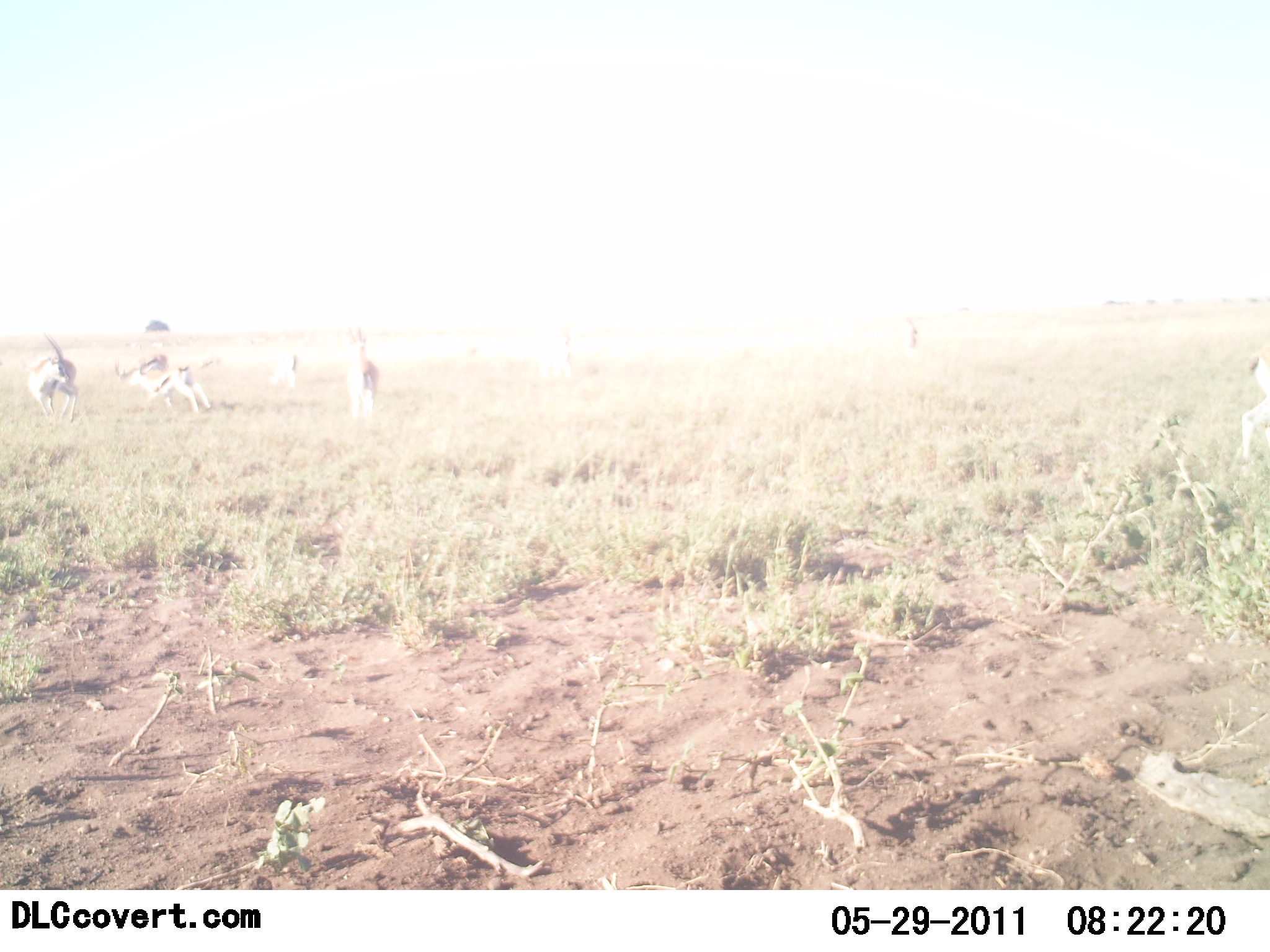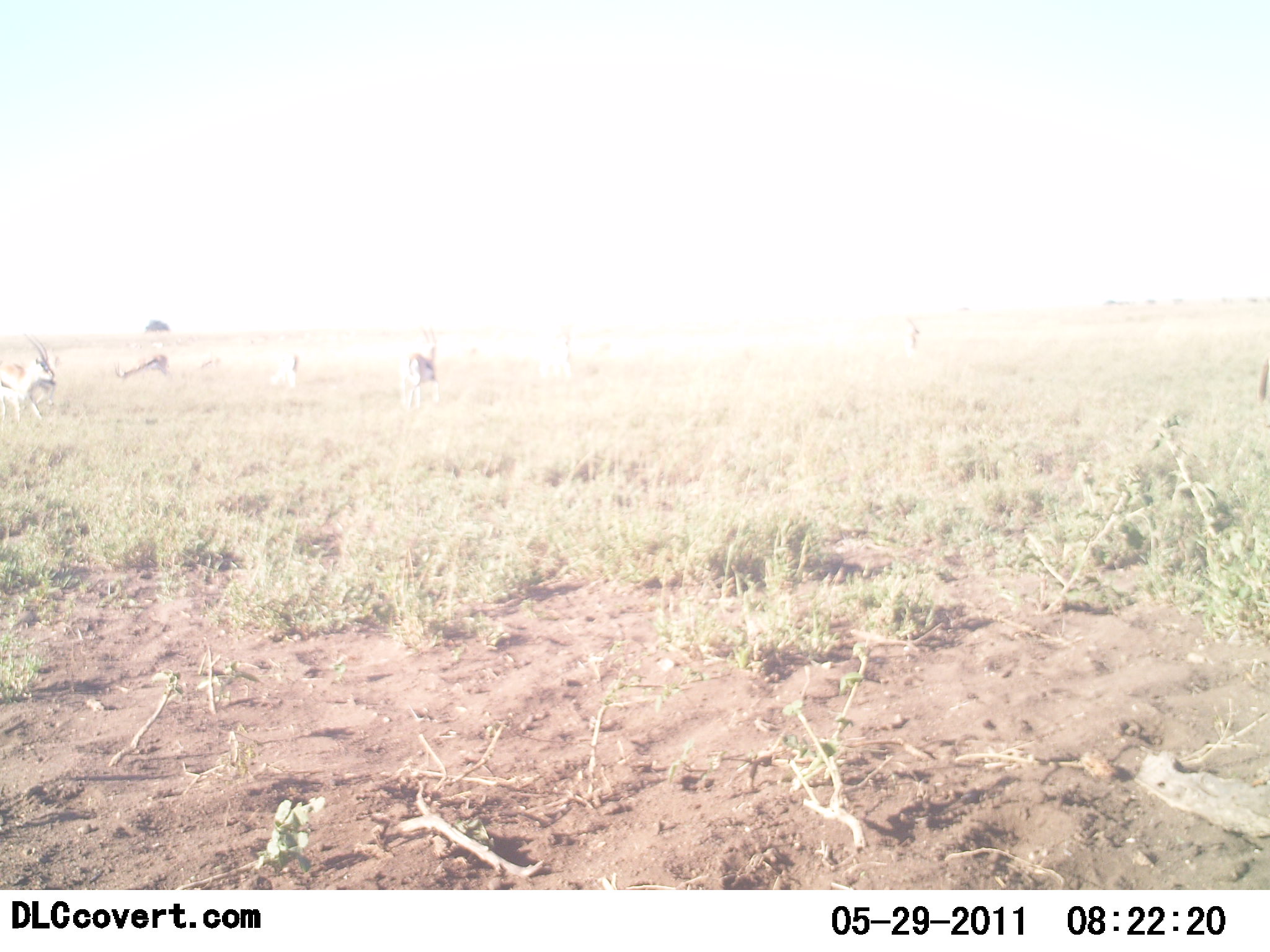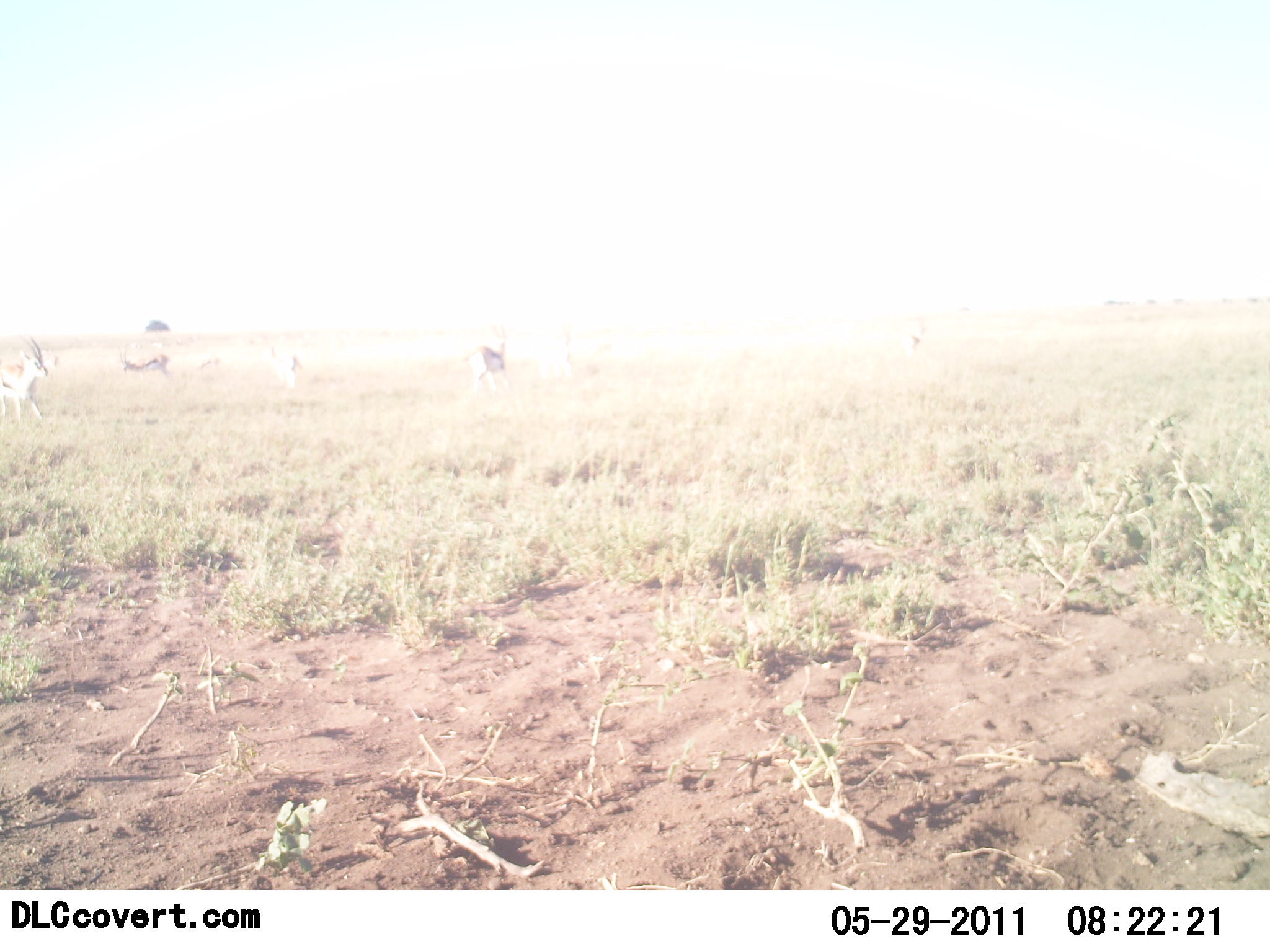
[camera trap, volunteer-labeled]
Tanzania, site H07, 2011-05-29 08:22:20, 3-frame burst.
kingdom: Animalia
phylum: Chordata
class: Mammalia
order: Artiodactyla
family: Bovidae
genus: Eudorcas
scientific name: Eudorcas thomsonii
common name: thomson's gazelle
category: gazellethomsons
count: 5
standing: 23%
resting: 0%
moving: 92%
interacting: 0%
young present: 0%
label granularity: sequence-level